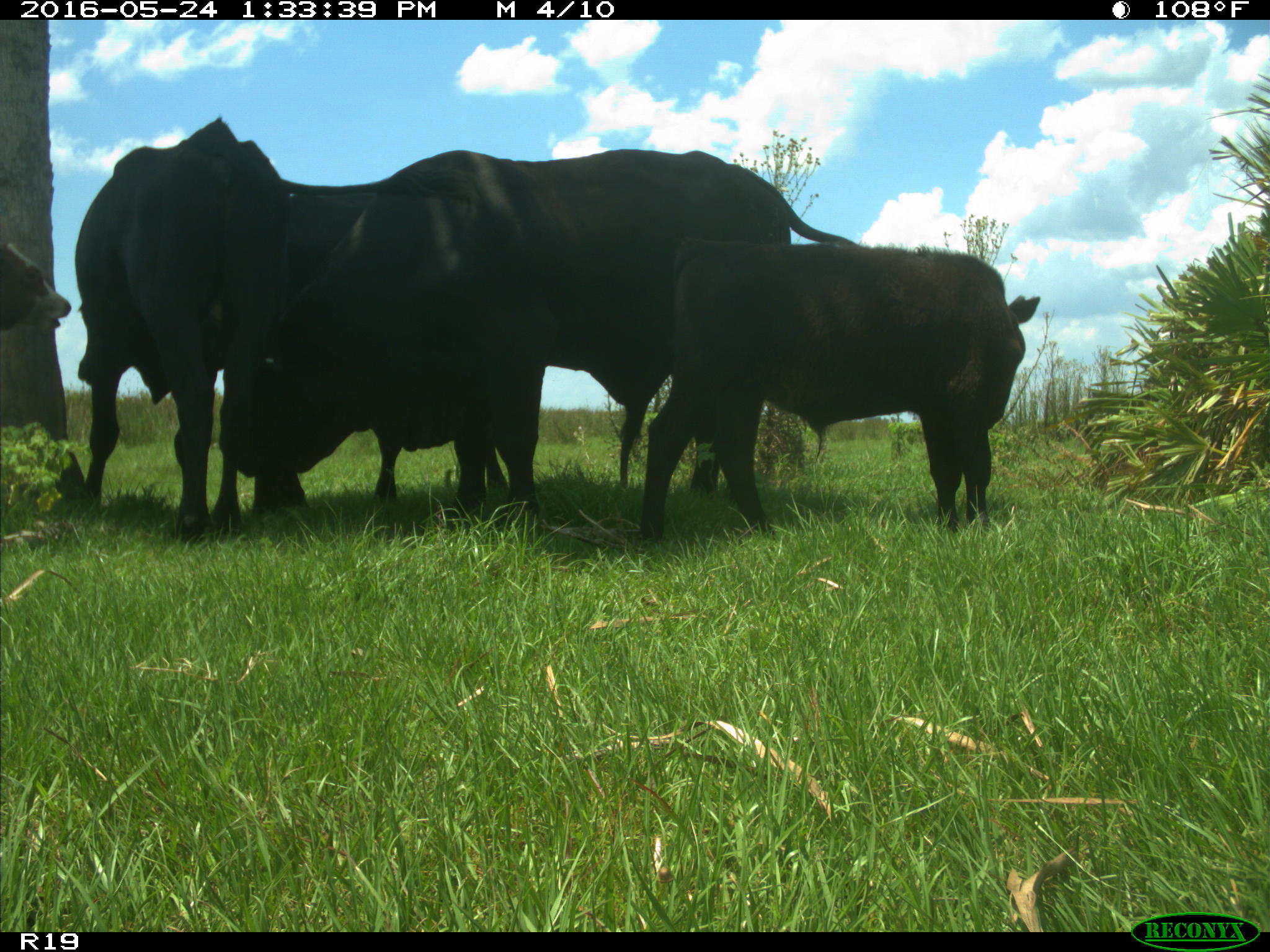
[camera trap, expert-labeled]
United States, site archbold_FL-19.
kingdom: Animalia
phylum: Chordata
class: Mammalia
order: Artiodactyla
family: Bovidae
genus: Bos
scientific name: Bos taurus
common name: domestic cow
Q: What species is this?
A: Bos taurus (domestic cow).